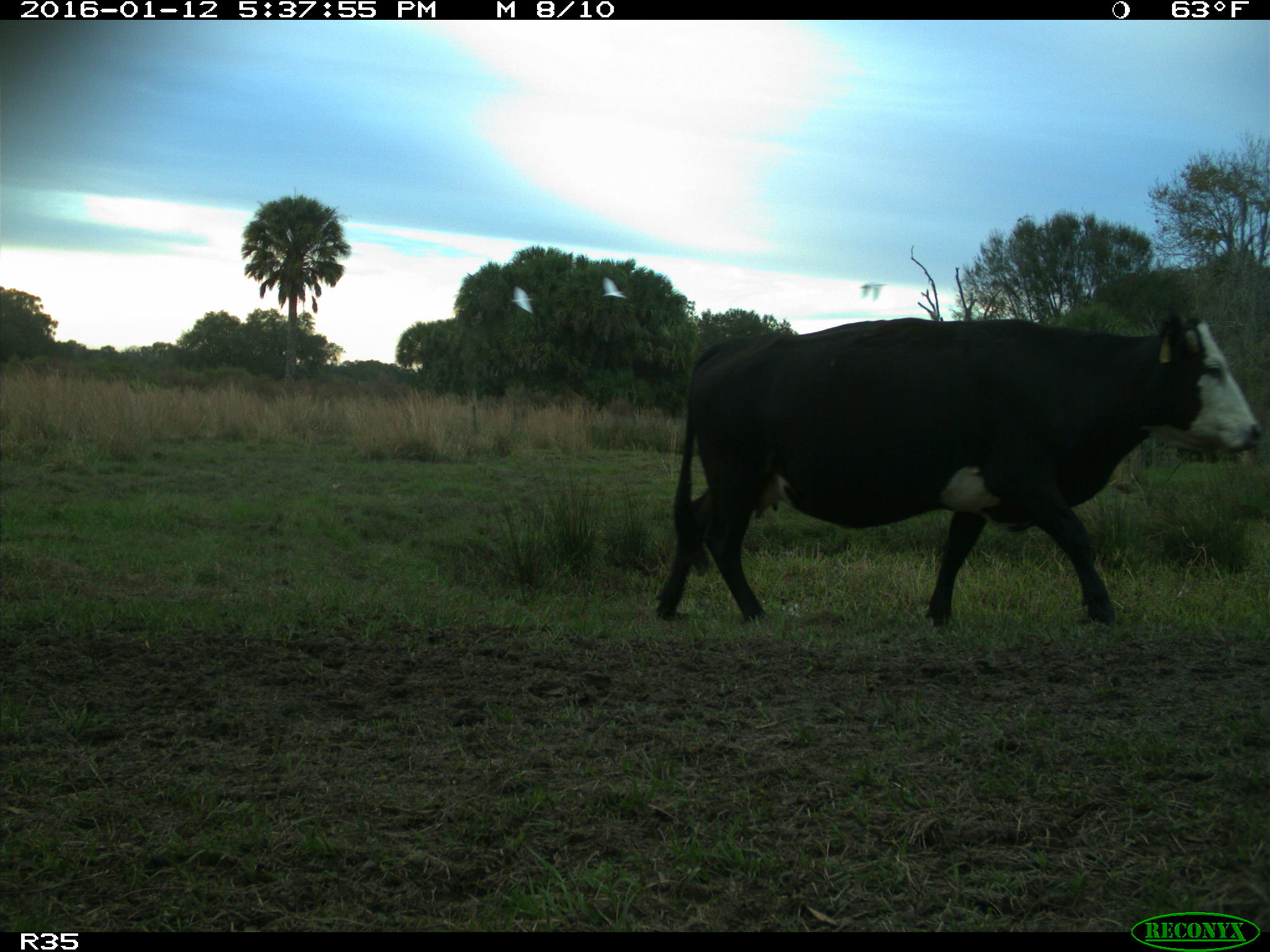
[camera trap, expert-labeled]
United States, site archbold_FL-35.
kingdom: Animalia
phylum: Chordata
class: Mammalia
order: Artiodactyla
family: Bovidae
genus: Bos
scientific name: Bos taurus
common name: domestic cow